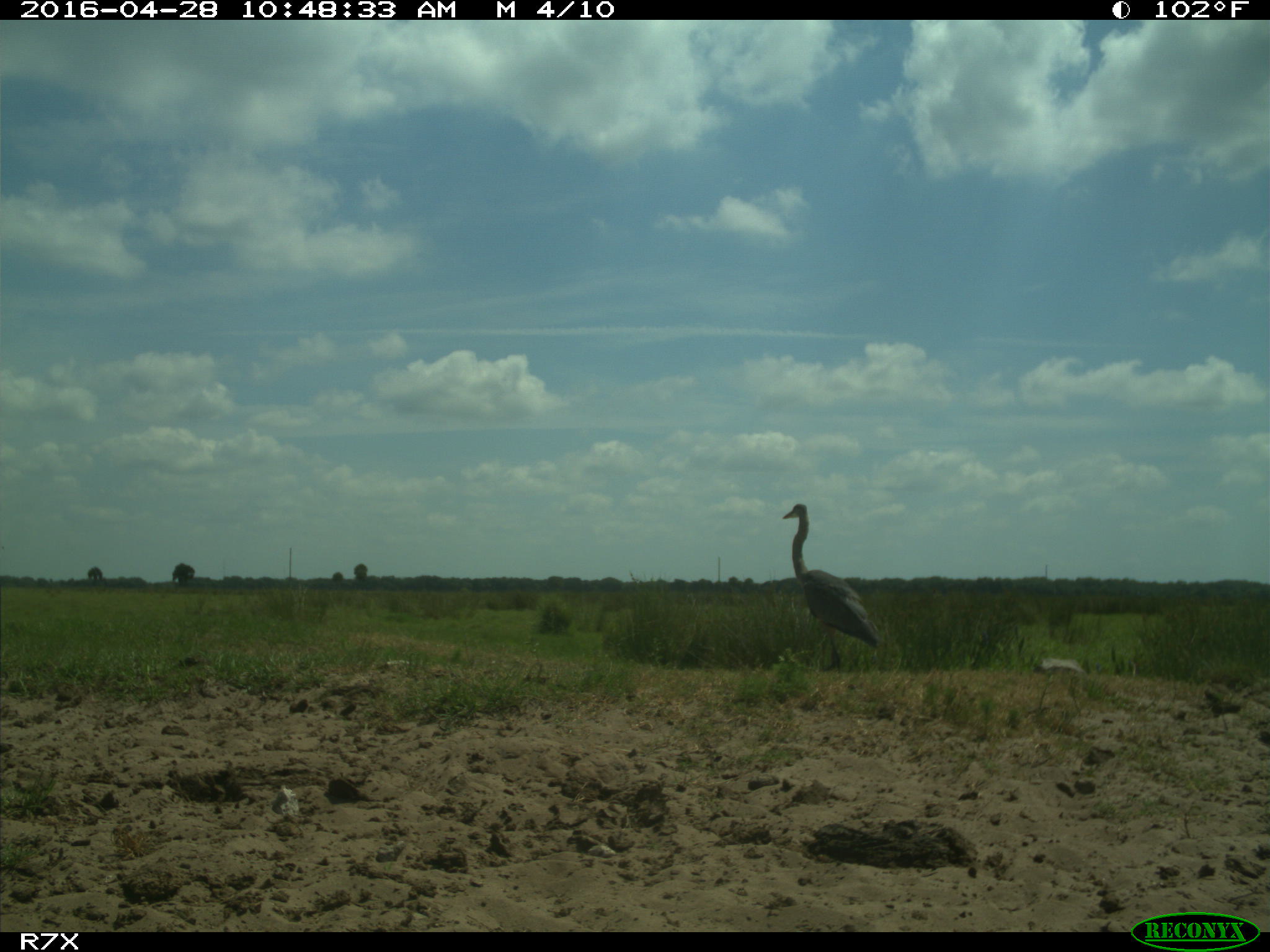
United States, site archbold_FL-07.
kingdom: Animalia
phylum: Chordata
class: Aves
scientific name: Aves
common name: birds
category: unidentified bird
Unidentified bird (birds) (Aves).